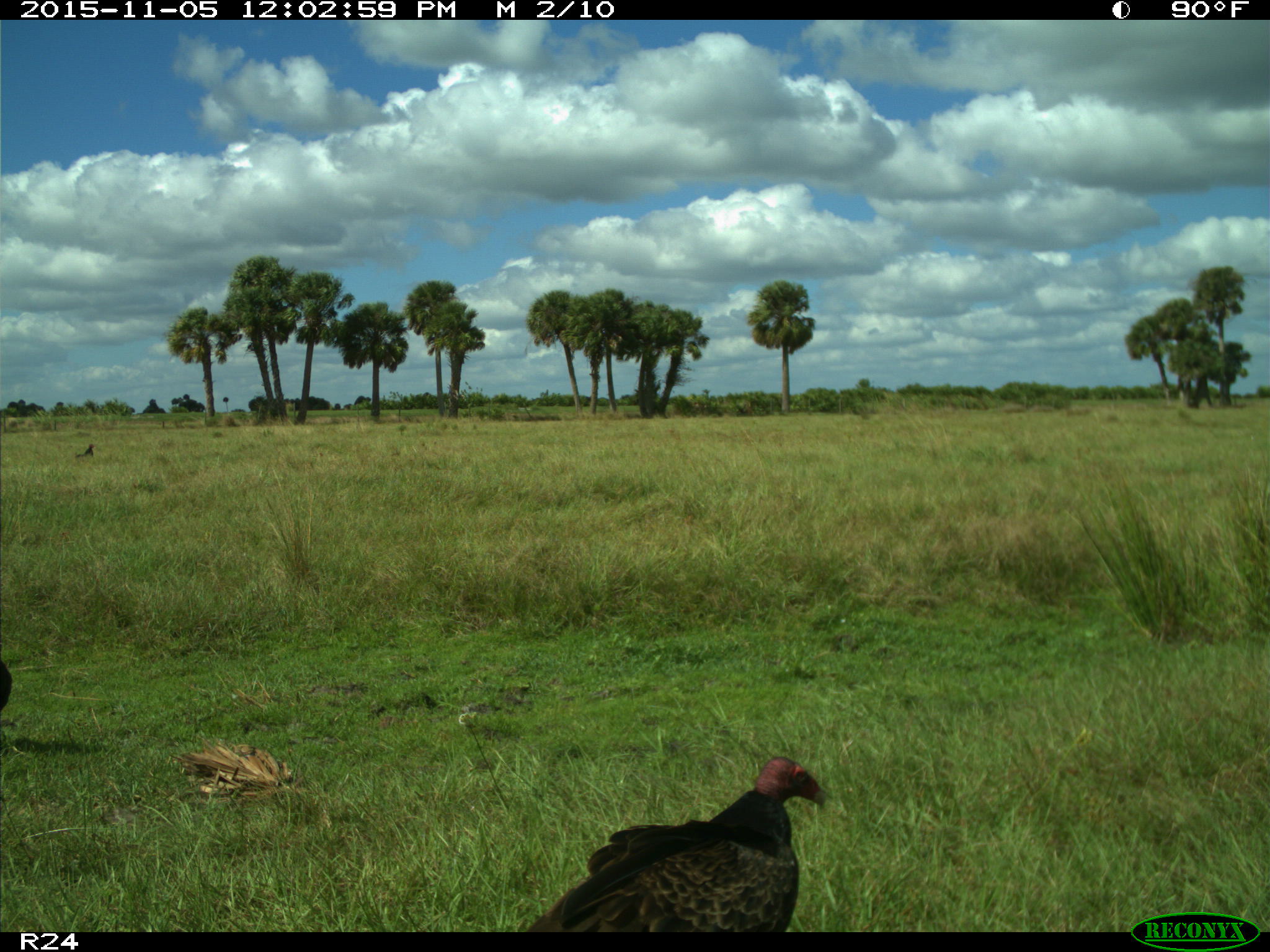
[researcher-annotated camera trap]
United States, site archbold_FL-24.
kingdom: Animalia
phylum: Chordata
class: Aves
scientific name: Aves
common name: birds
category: unidentified bird